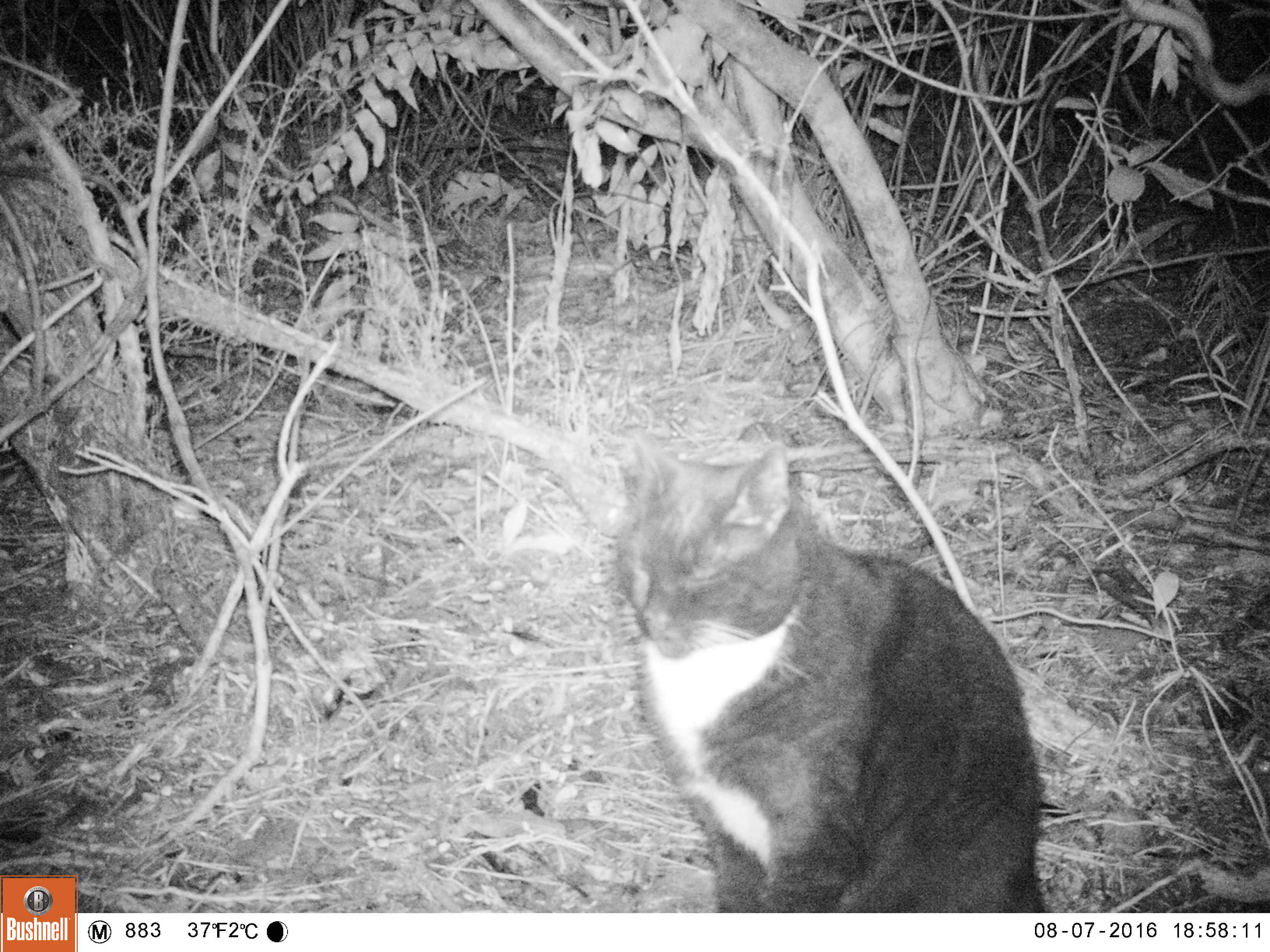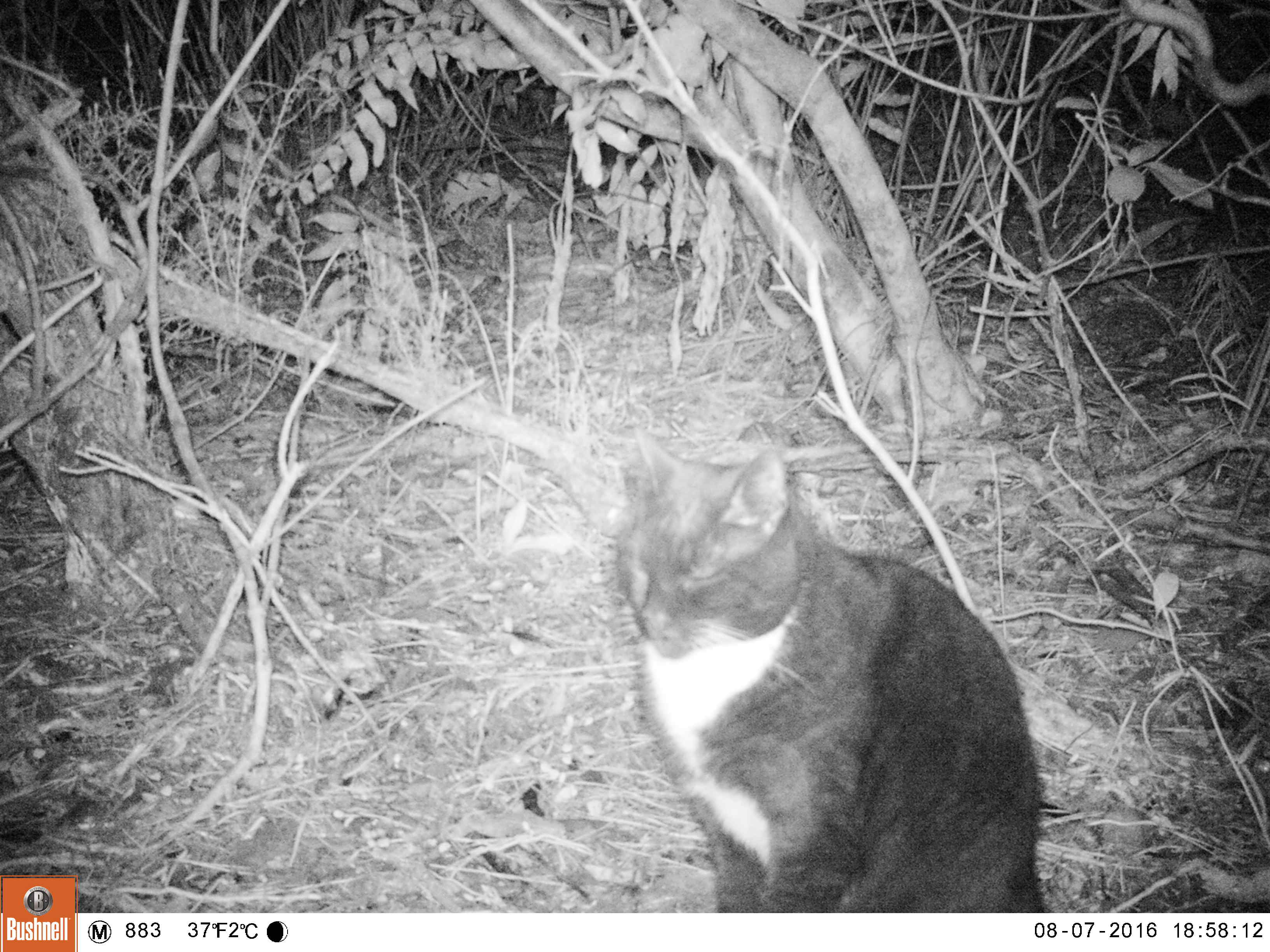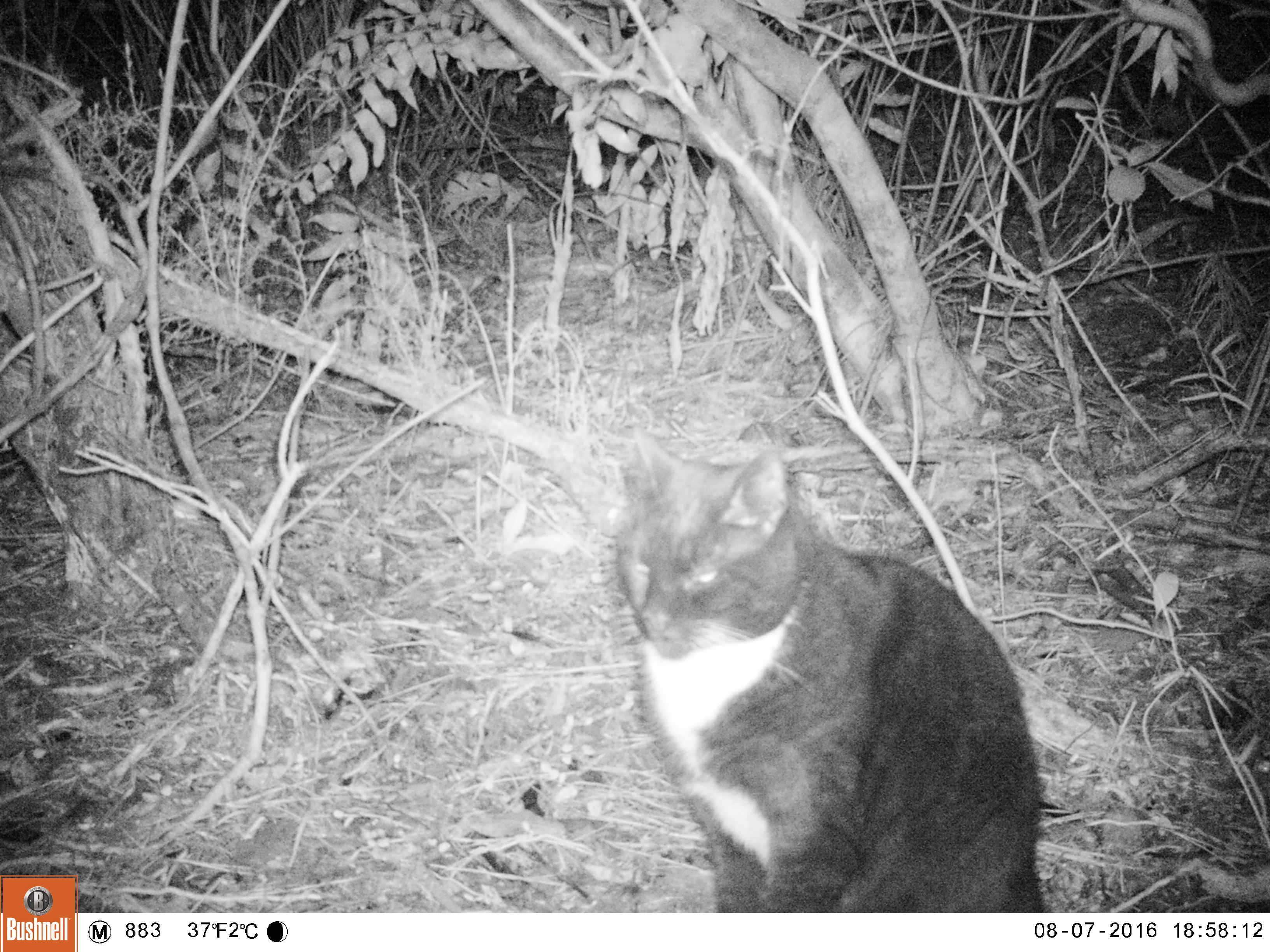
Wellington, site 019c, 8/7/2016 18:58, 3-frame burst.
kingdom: Animalia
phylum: Chordata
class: Mammalia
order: Carnivora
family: Felidae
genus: Felis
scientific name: Felis catus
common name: cat